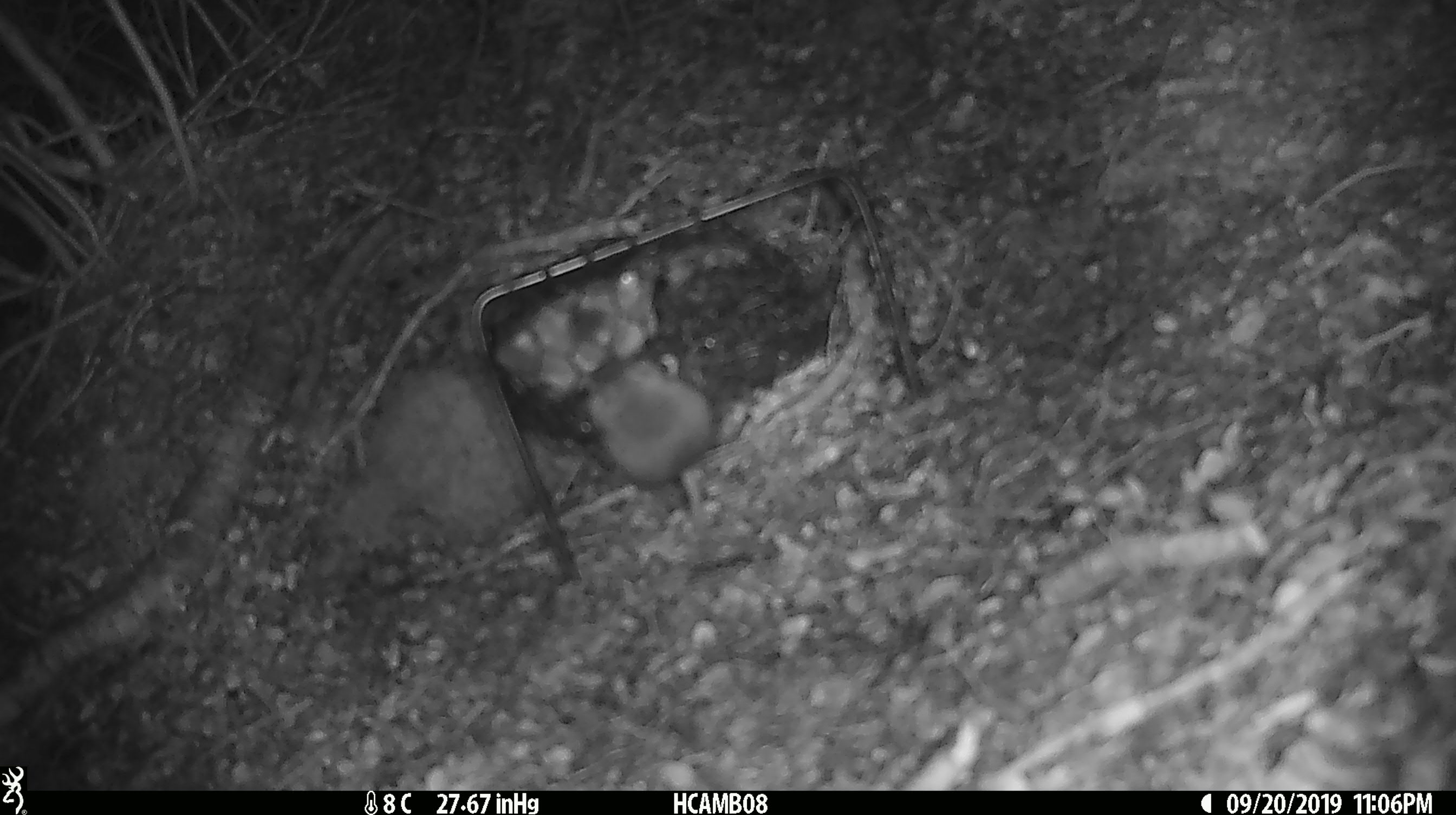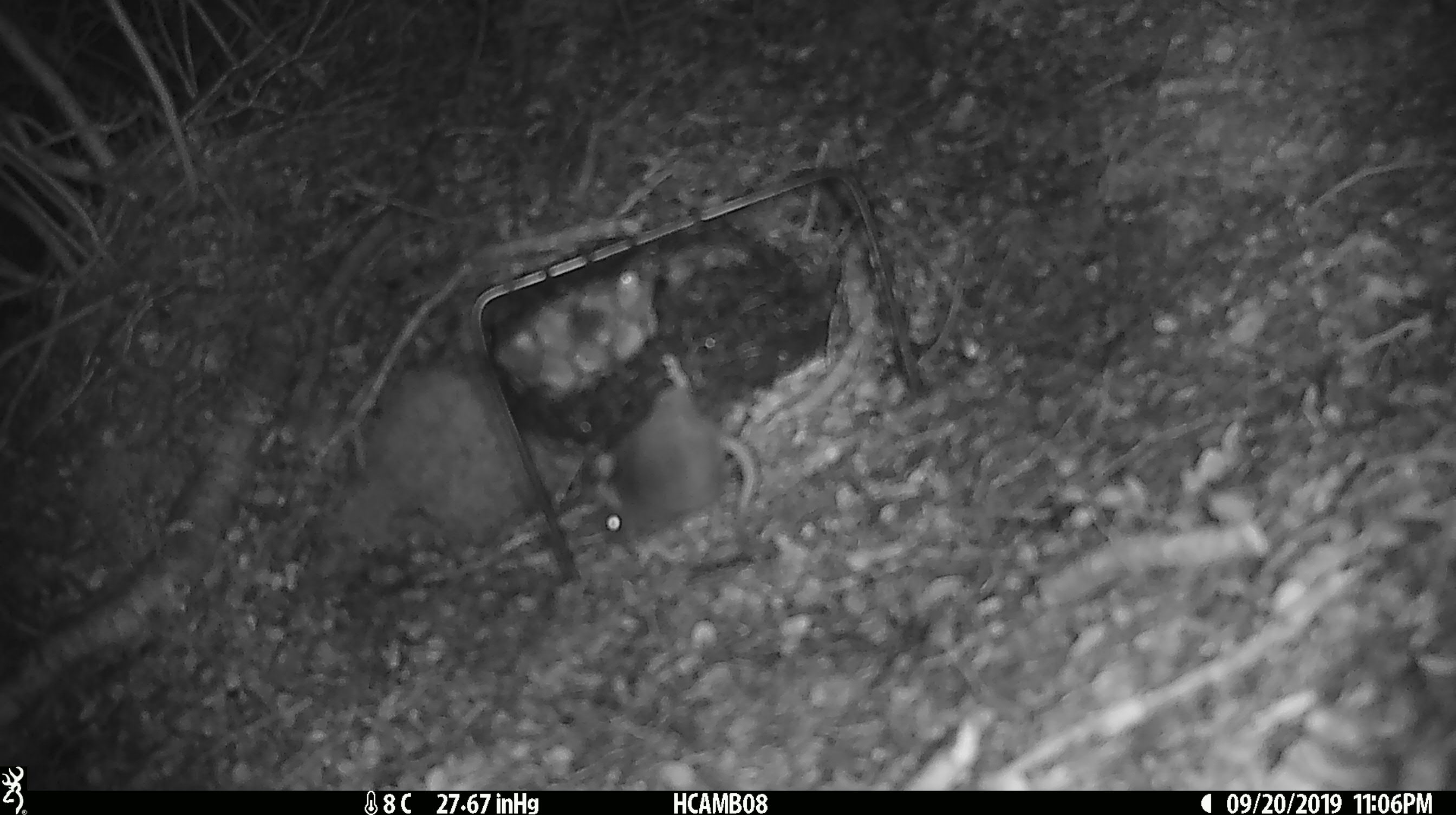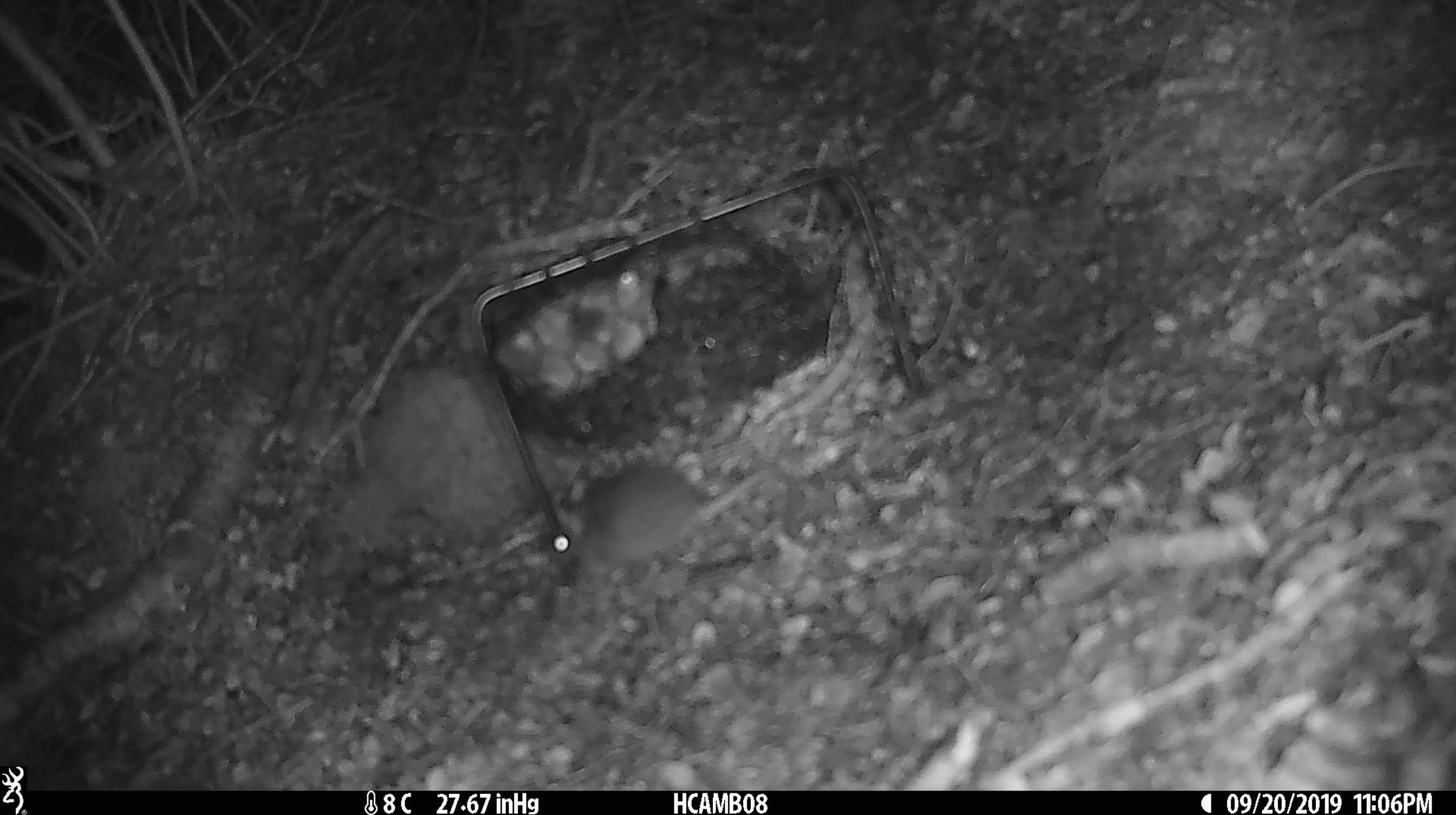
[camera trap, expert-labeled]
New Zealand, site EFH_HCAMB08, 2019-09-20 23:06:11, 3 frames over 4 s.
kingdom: Animalia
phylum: Chordata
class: Mammalia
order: Rodentia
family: Muridae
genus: Mus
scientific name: Mus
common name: mouse